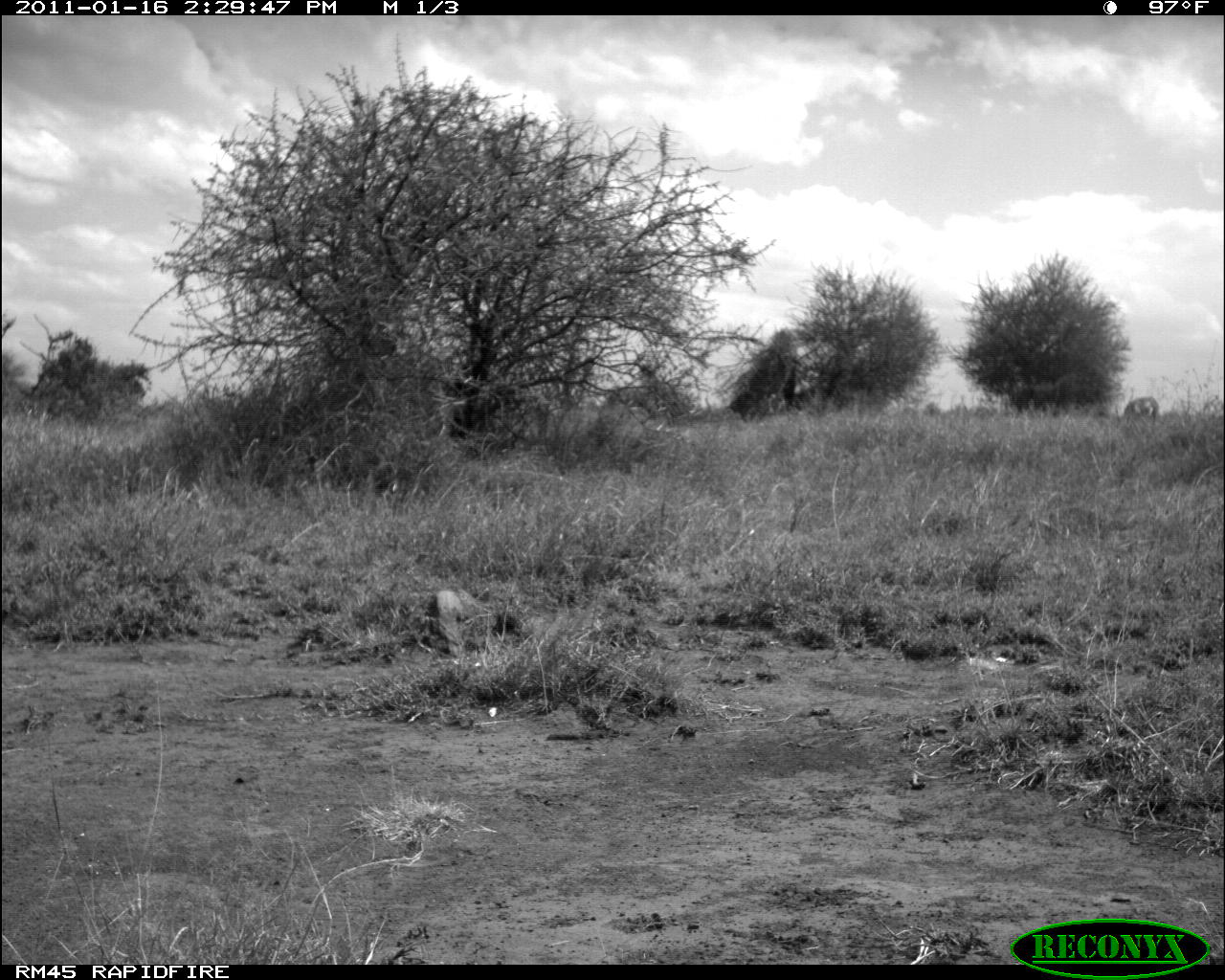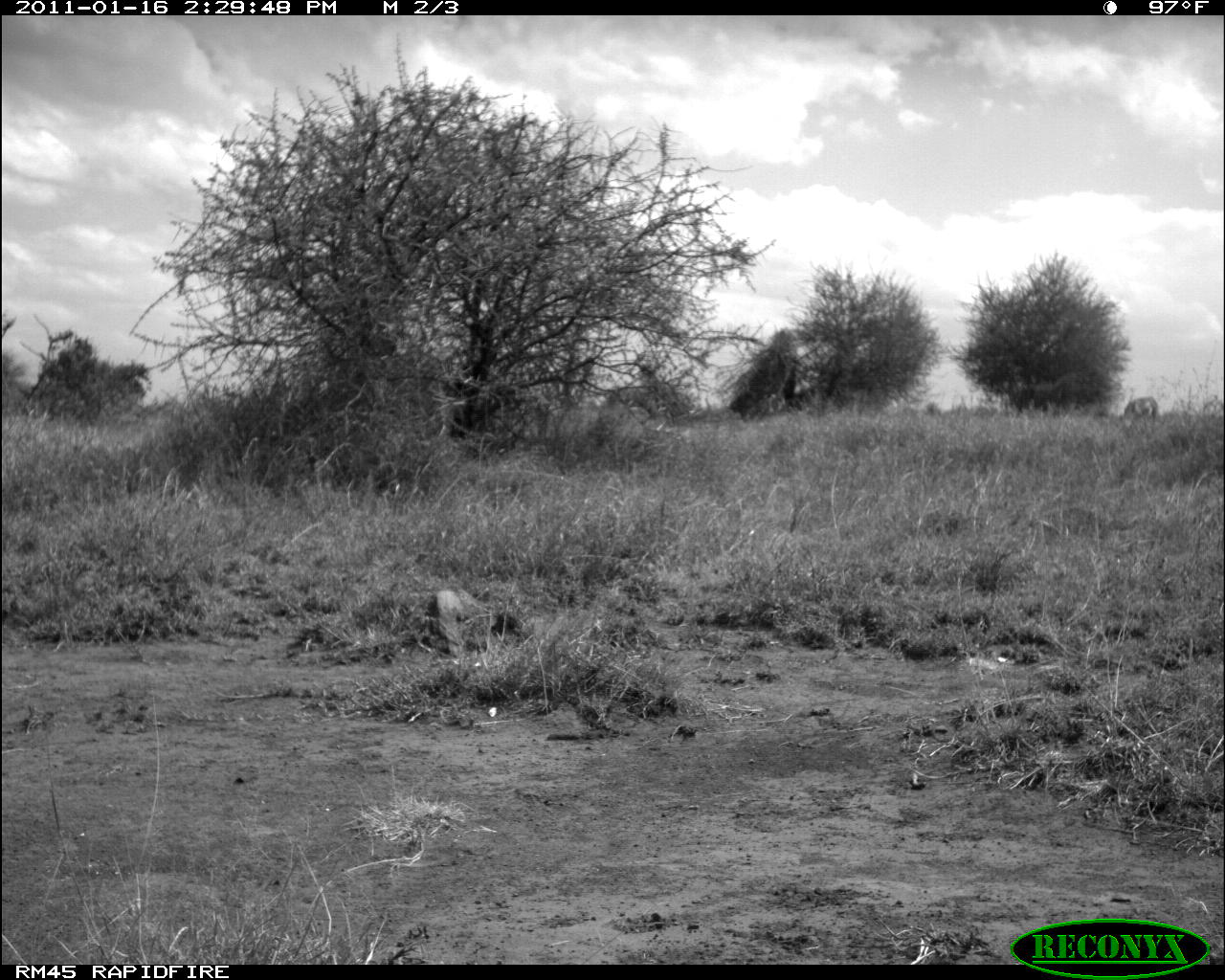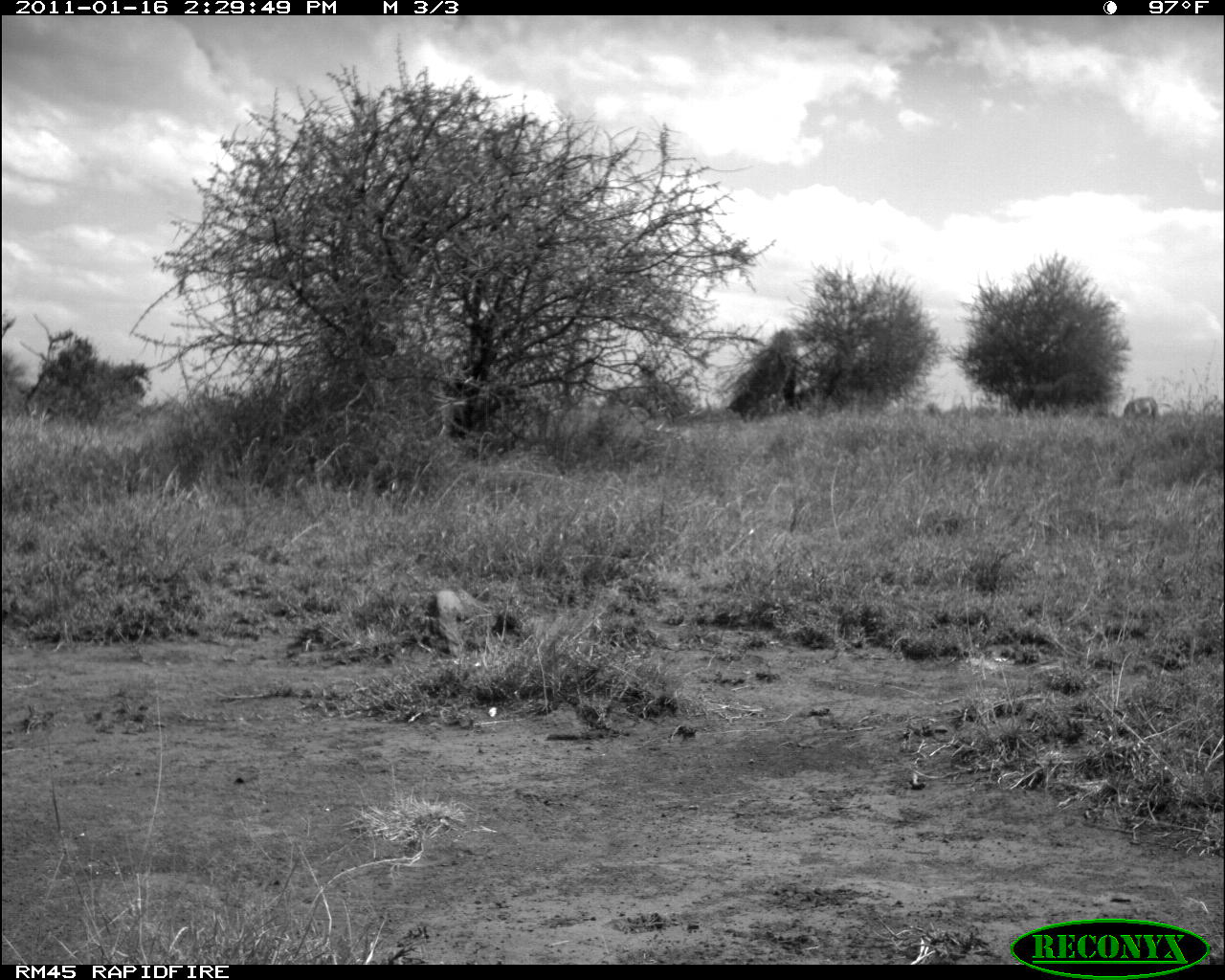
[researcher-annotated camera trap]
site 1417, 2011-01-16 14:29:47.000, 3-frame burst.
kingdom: Animalia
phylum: Chordata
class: Mammalia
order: Artiodactyla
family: Bovidae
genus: Aepyceros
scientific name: Aepyceros melampus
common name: impala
Aepyceros melampus (impala), count 1.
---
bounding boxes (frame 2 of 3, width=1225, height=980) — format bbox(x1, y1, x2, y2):
aepyceros melampus: bbox(563, 691, 630, 736)